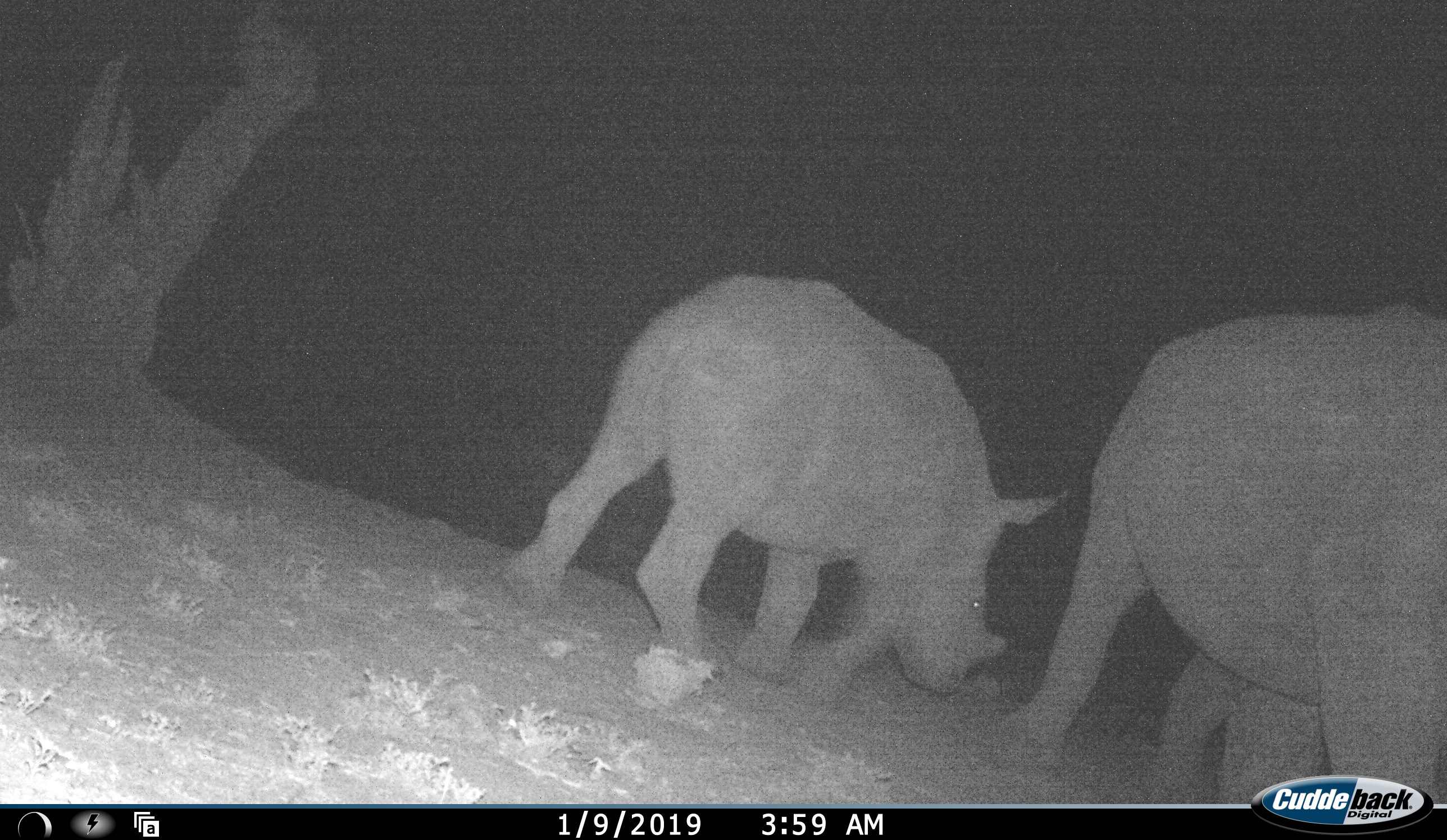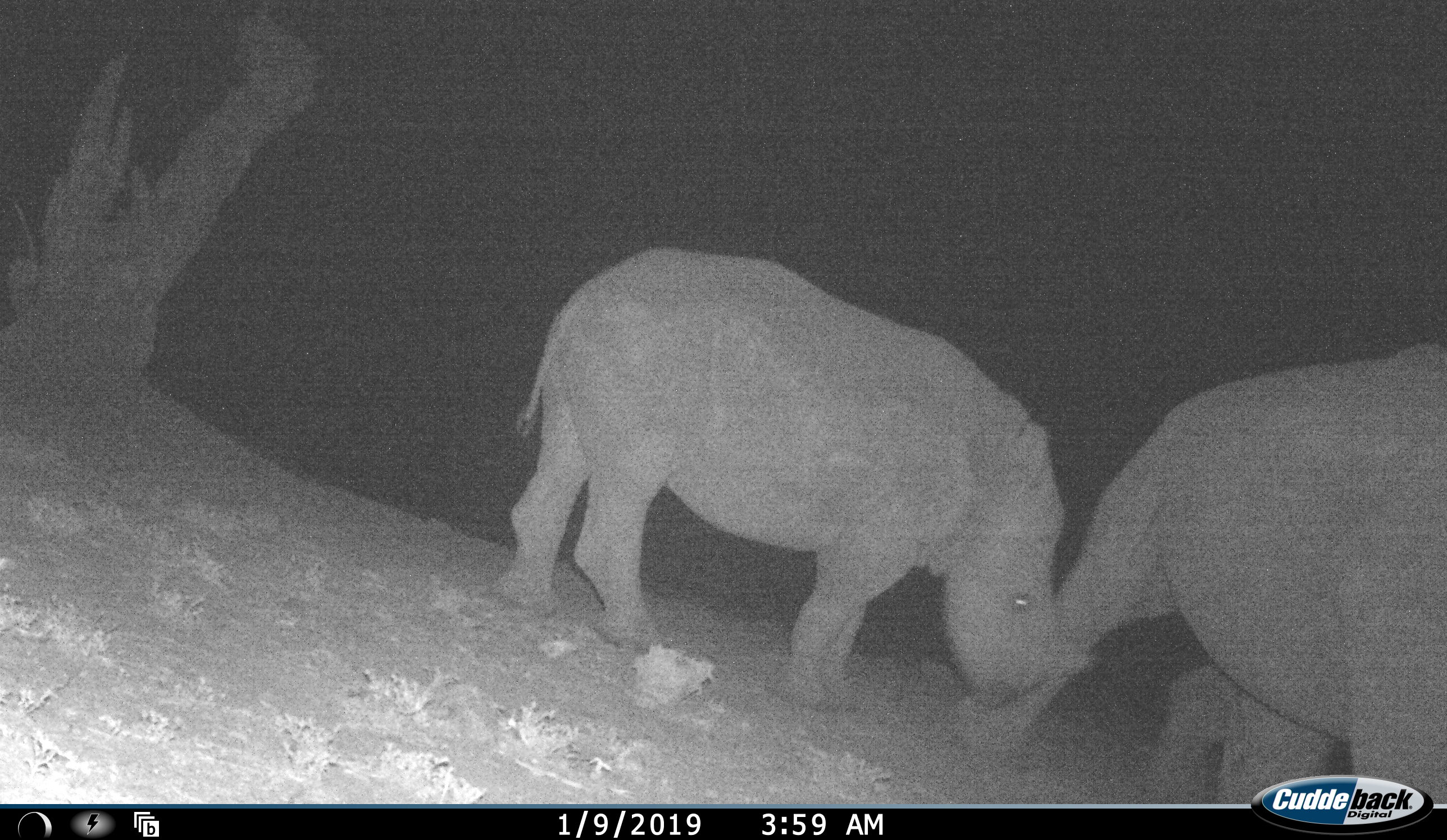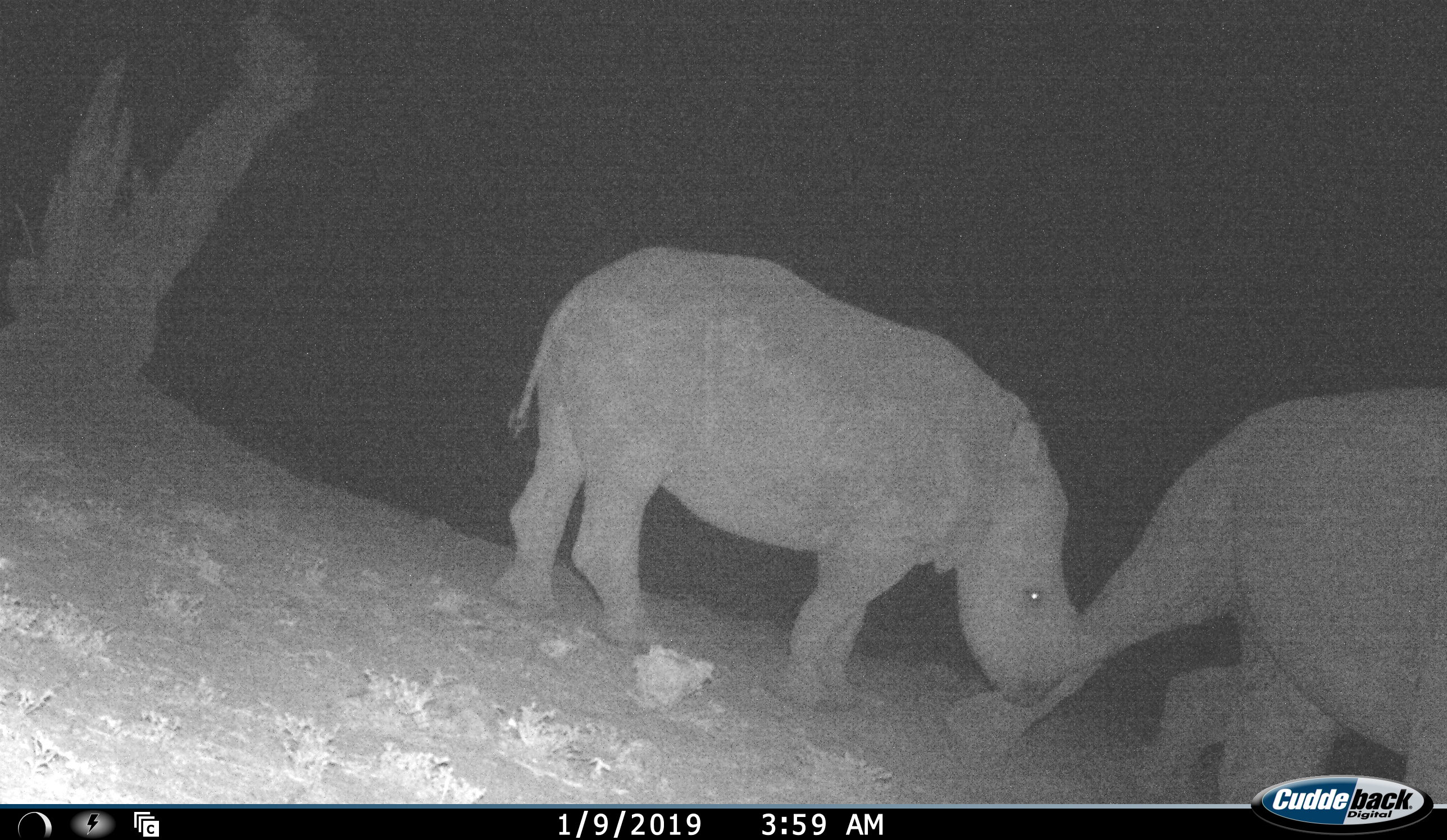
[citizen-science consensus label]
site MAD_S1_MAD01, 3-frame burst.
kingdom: Animalia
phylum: Chordata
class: Mammalia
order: Perissodactyla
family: Rhinocerotidae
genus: Ceratotherium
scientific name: Ceratotherium simum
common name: white rhinoceros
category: rhinoceroswhite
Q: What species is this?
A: Rhinoceroswhite (white rhinoceros) (Ceratotherium simum).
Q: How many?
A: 2.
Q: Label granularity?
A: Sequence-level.